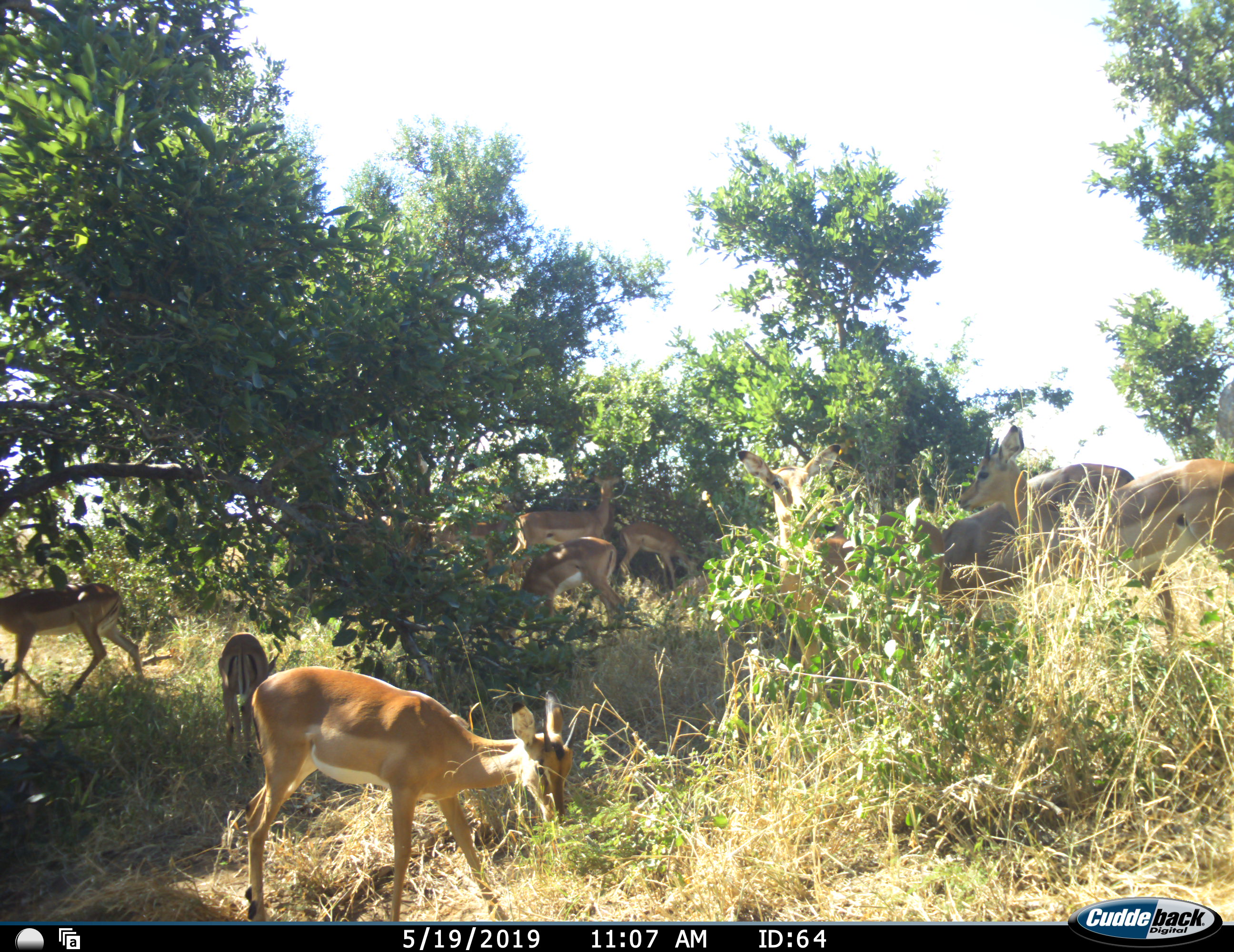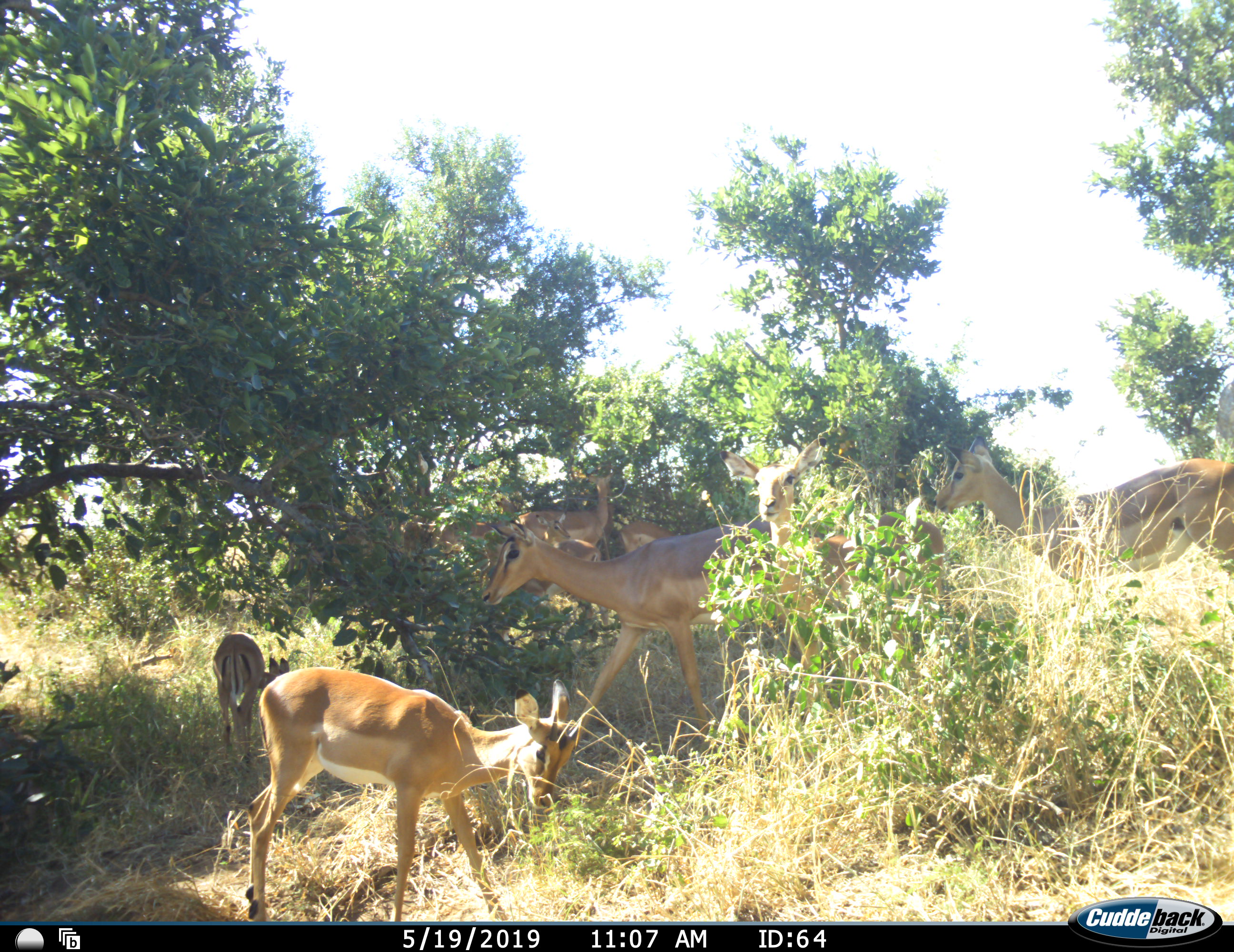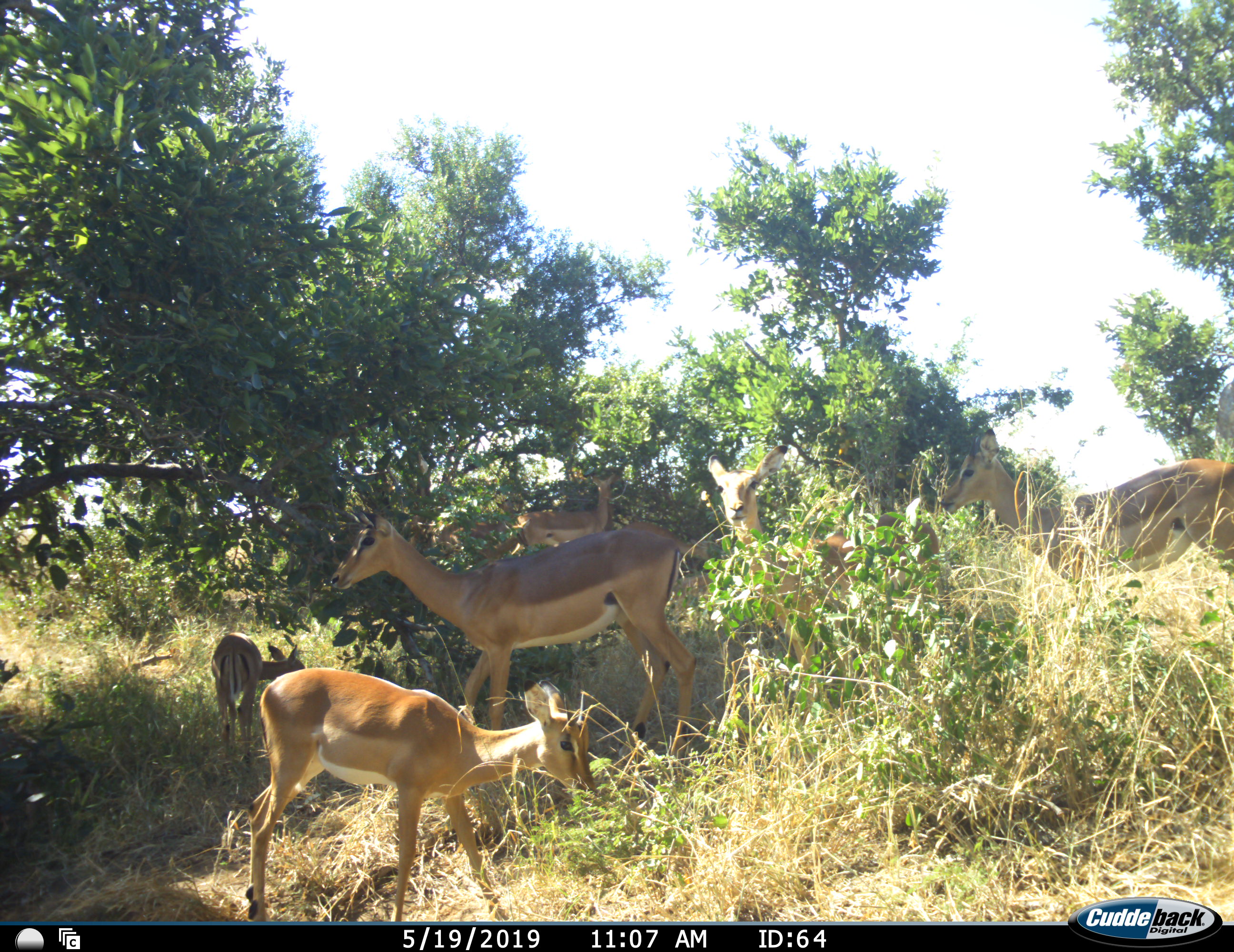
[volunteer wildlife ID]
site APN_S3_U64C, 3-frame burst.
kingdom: Animalia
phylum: Chordata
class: Mammalia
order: Artiodactyla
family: Bovidae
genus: Aepyceros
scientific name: Aepyceros melampus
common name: impala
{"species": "impala (Aepyceros melampus)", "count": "9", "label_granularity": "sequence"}